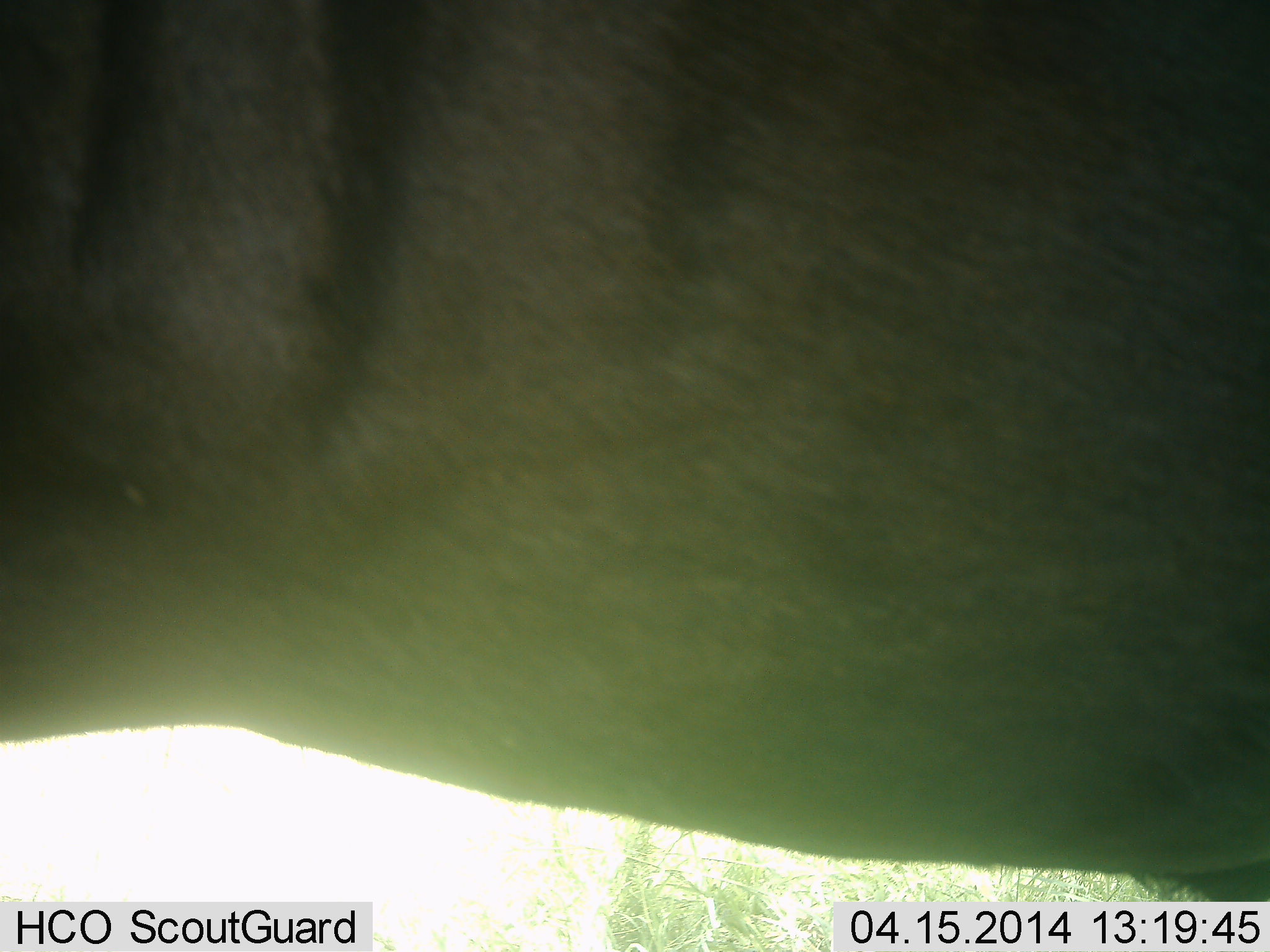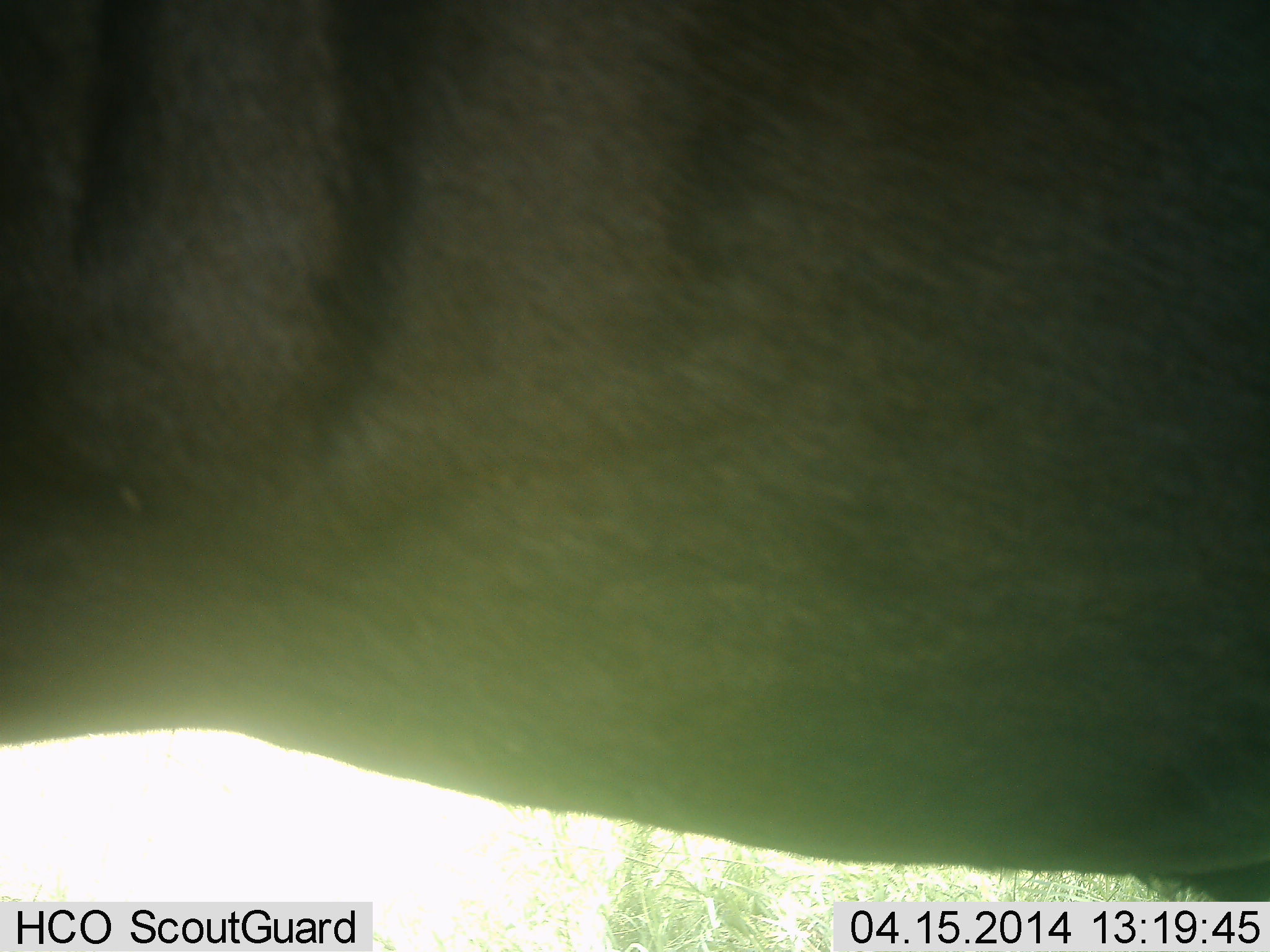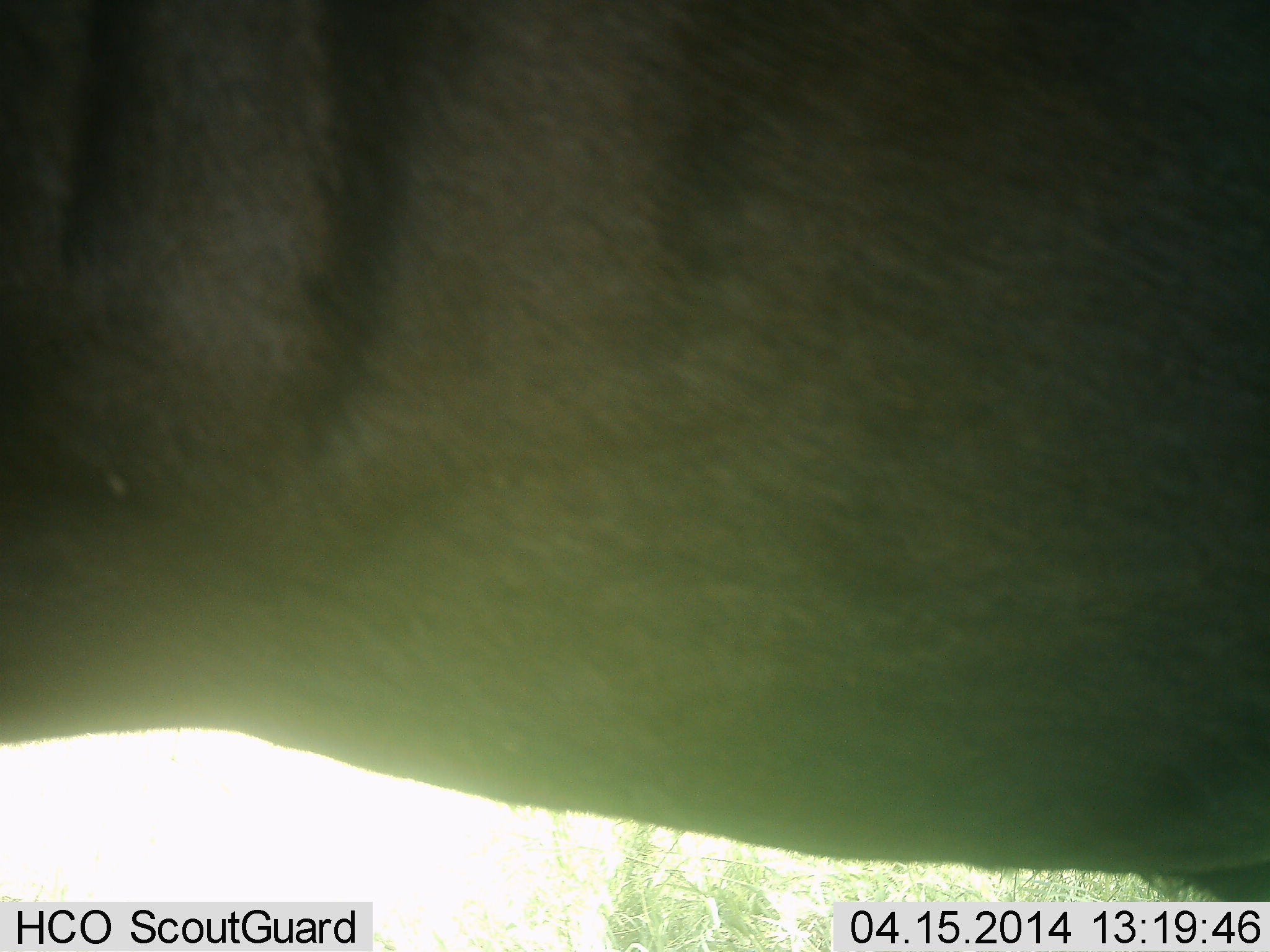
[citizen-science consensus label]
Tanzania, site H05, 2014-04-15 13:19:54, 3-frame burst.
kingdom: Animalia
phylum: Chordata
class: Mammalia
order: Artiodactyla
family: Bovidae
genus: Connochaetes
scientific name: Connochaetes taurinus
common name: blue wildebeest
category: wildebeest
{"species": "wildebeest (blue wildebeest) (Connochaetes taurinus)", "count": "1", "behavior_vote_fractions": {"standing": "100%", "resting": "0%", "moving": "0%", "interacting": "0%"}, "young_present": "0%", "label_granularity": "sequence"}